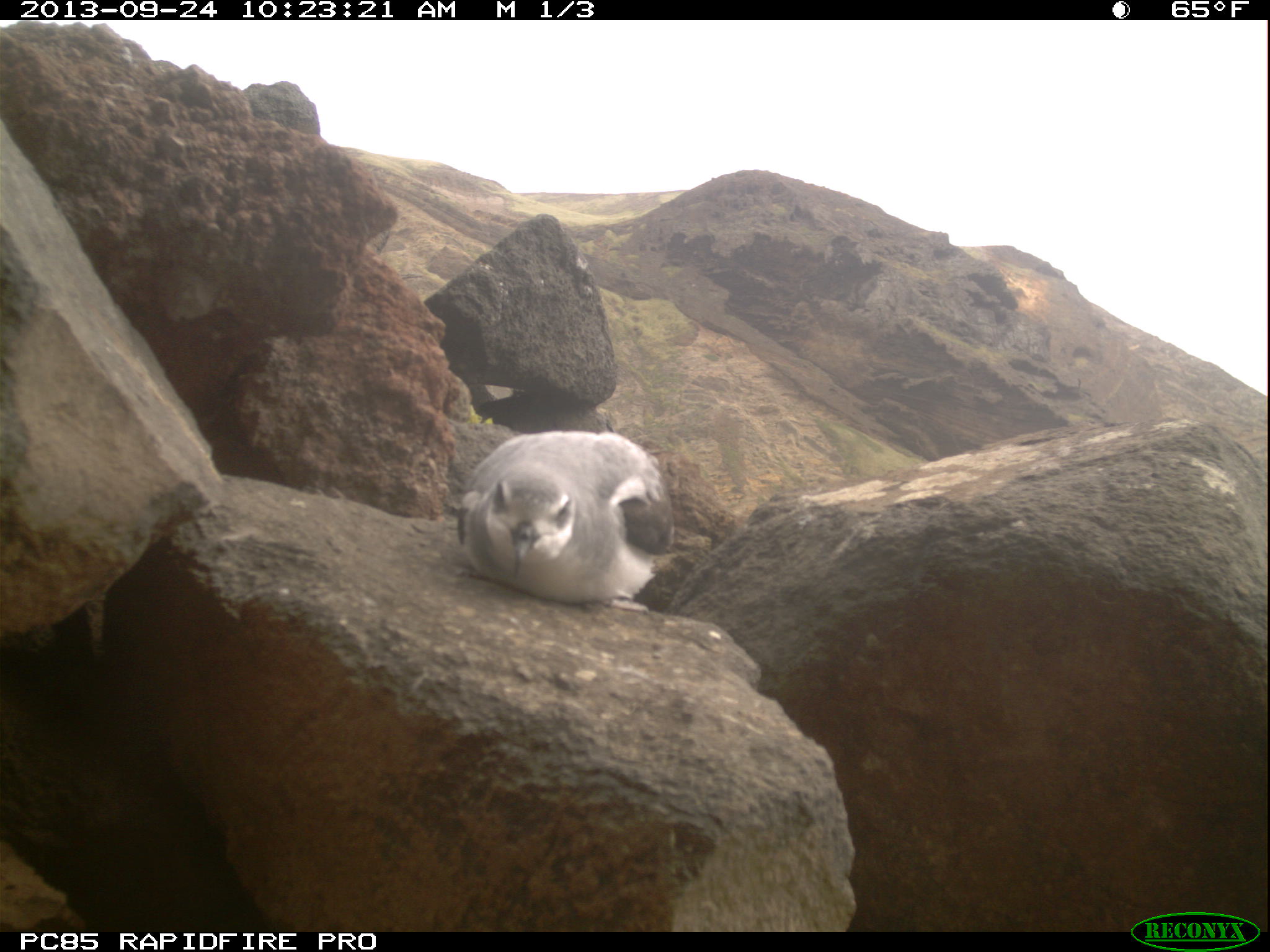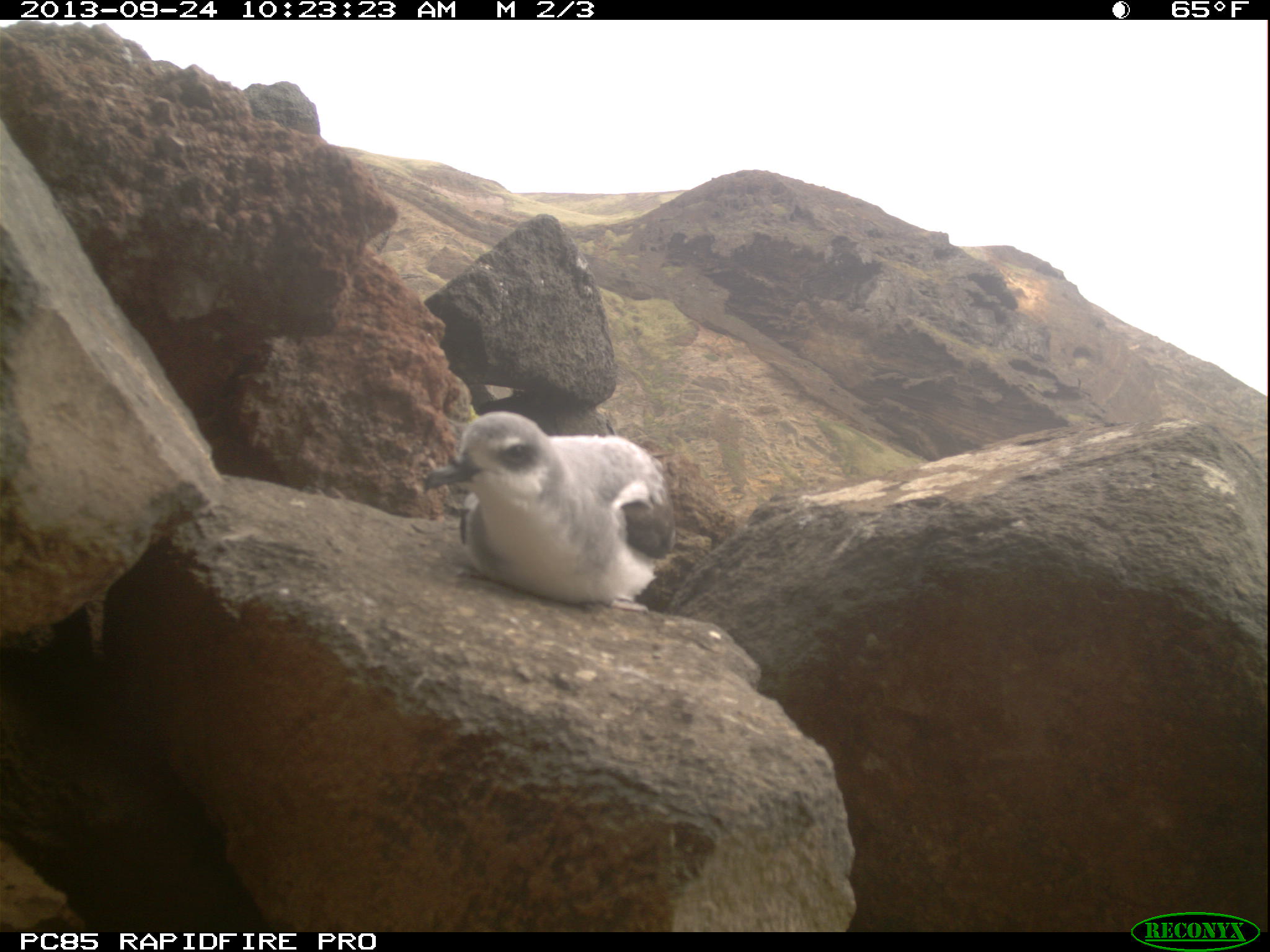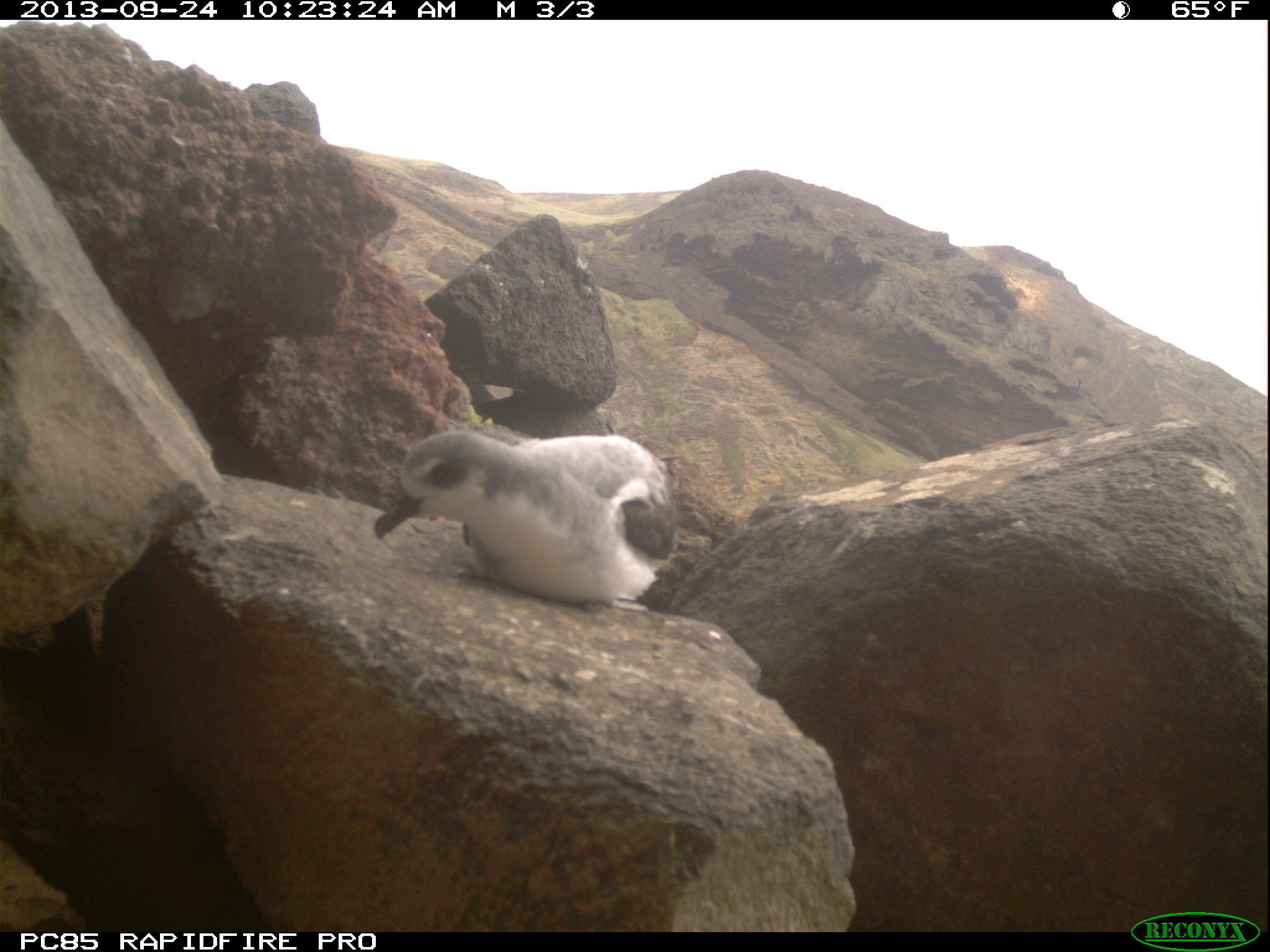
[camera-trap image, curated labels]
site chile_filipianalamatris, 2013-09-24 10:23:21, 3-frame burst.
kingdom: Animalia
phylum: Chordata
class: Aves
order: Procellariiformes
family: Procellariidae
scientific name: Procellariidae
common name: petrel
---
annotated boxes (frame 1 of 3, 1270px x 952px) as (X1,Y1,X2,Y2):
petrel: (451,426,672,607)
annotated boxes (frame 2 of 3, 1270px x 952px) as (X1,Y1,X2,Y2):
petrel: (416,408,675,606)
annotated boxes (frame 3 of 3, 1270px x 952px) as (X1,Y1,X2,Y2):
petrel: (367,426,680,604)